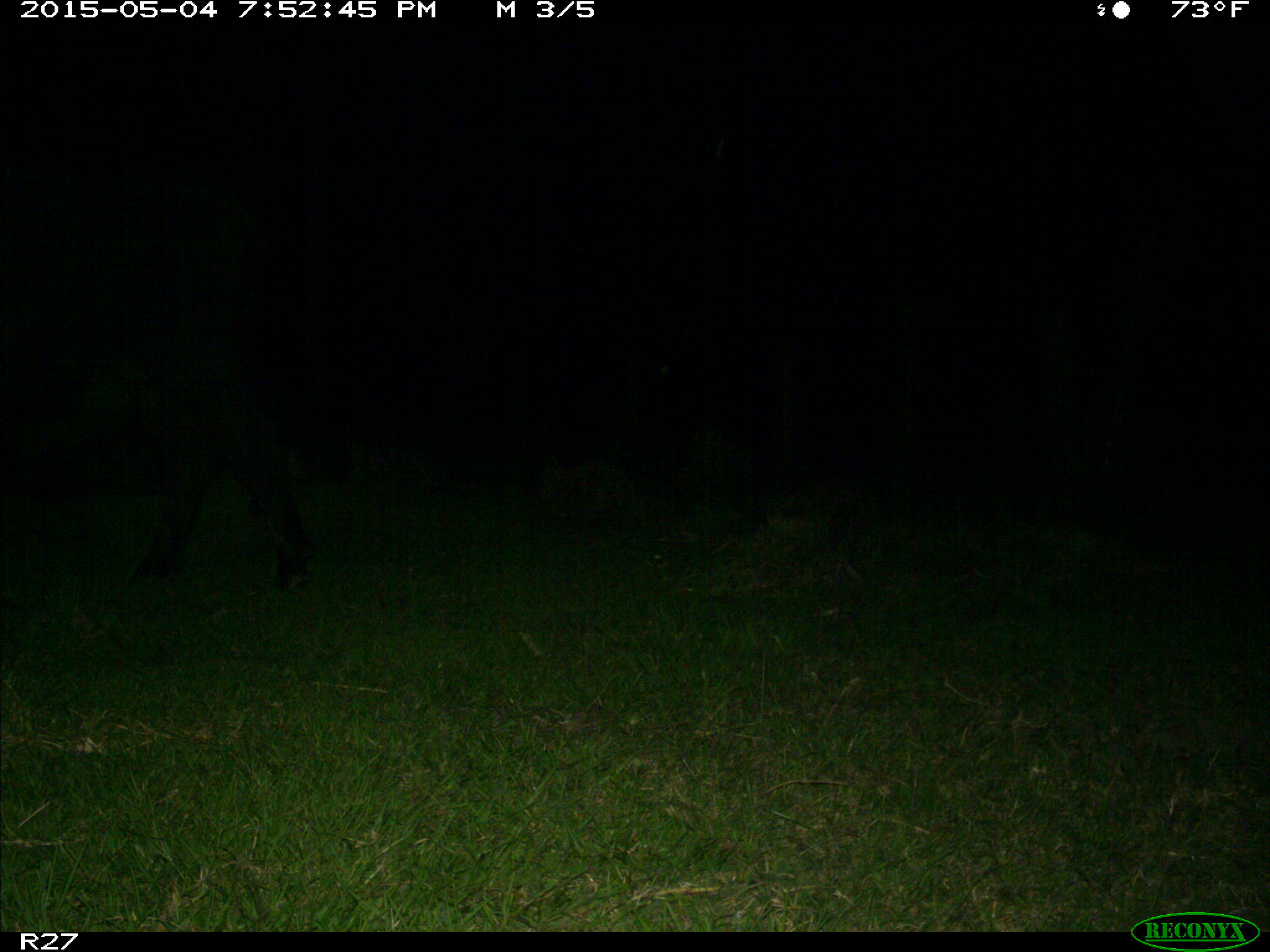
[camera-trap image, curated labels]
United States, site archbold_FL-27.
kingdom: Animalia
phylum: Chordata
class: Mammalia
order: Artiodactyla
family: Bovidae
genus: Bos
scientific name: Bos taurus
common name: domestic cow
Bos taurus (domestic cow).